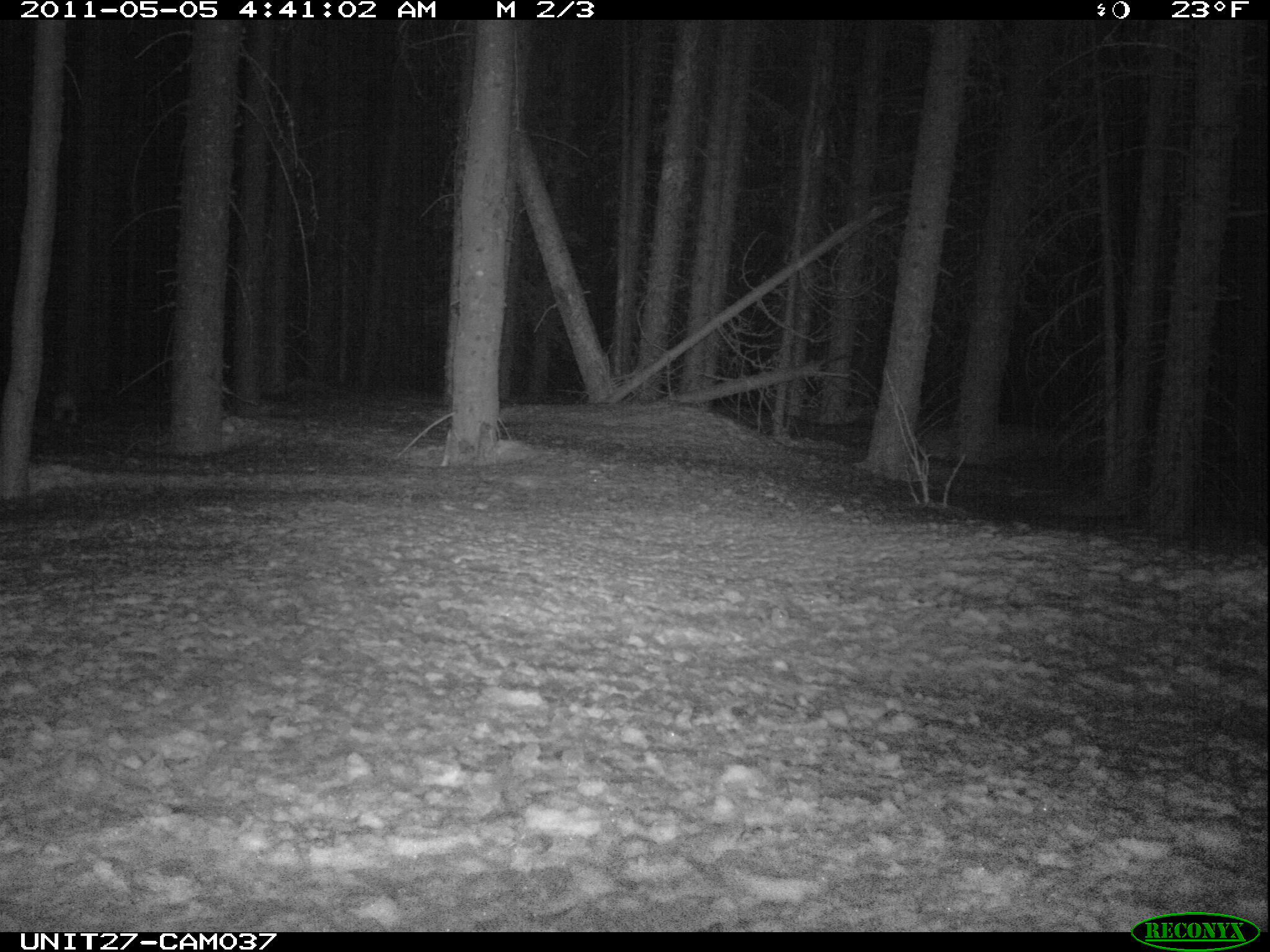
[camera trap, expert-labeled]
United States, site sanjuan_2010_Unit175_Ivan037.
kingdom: Animalia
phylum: Chordata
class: Mammalia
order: Lagomorpha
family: Leporidae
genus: Lepus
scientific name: Lepus americanus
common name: snowshoe hare